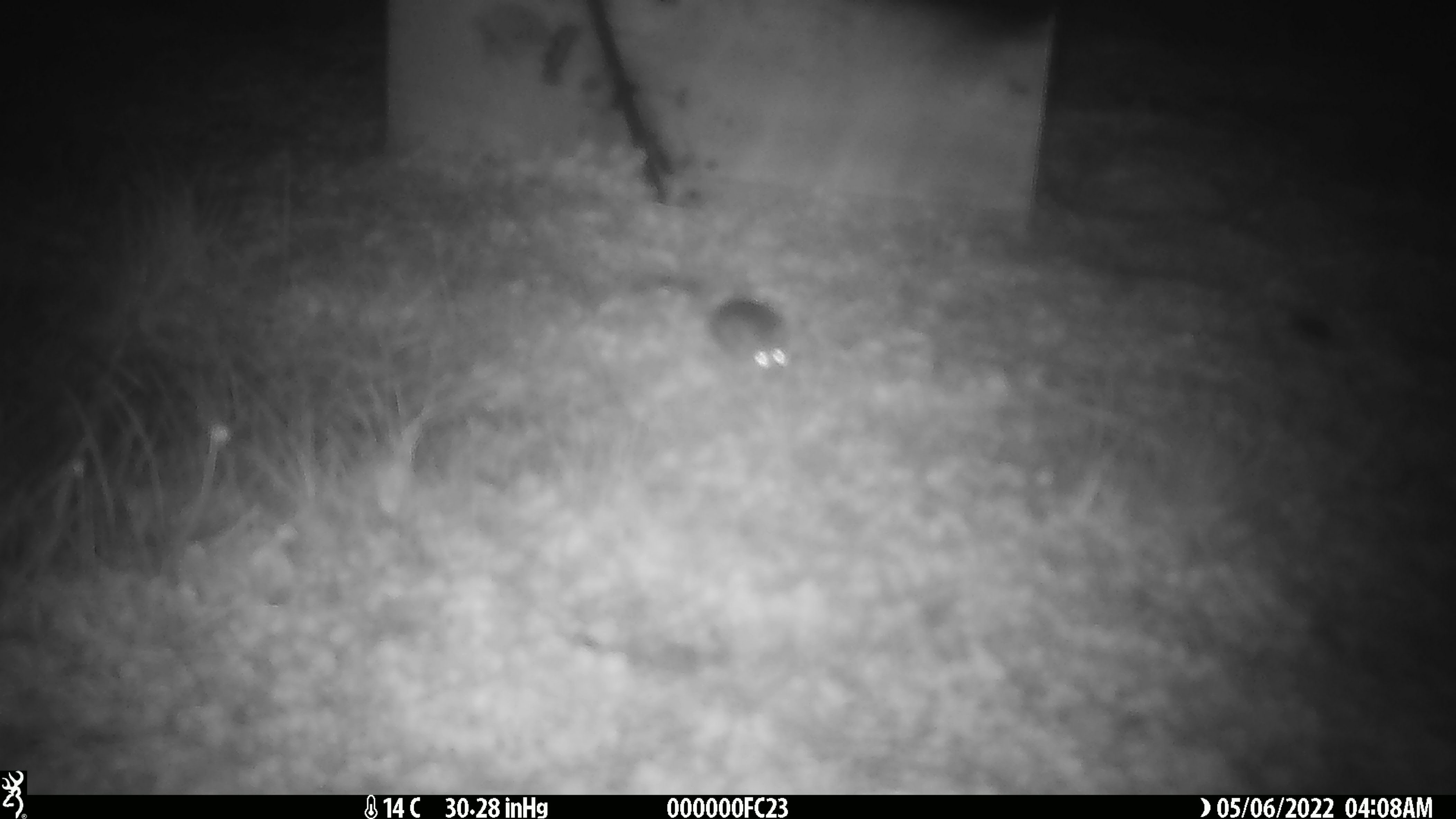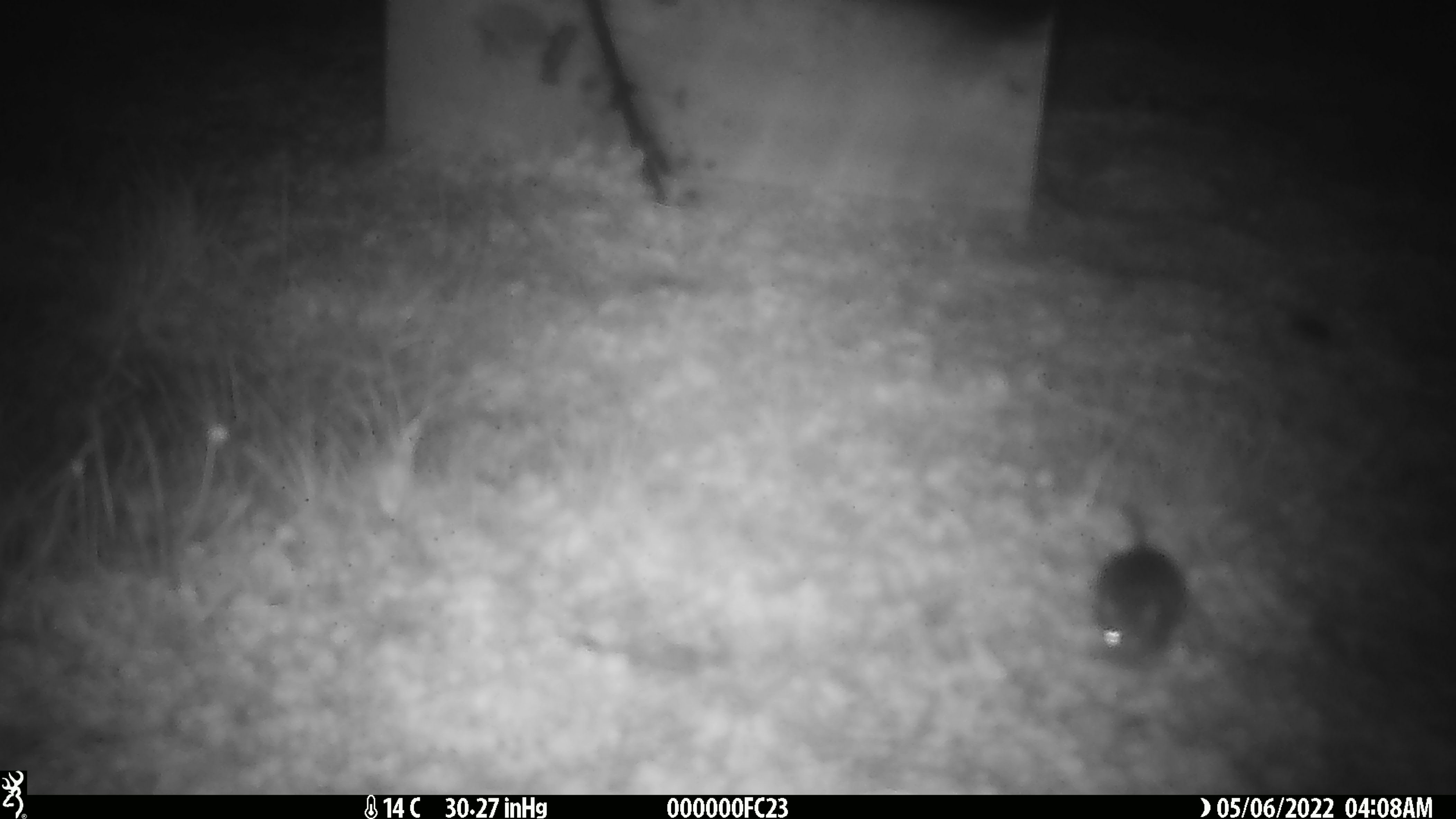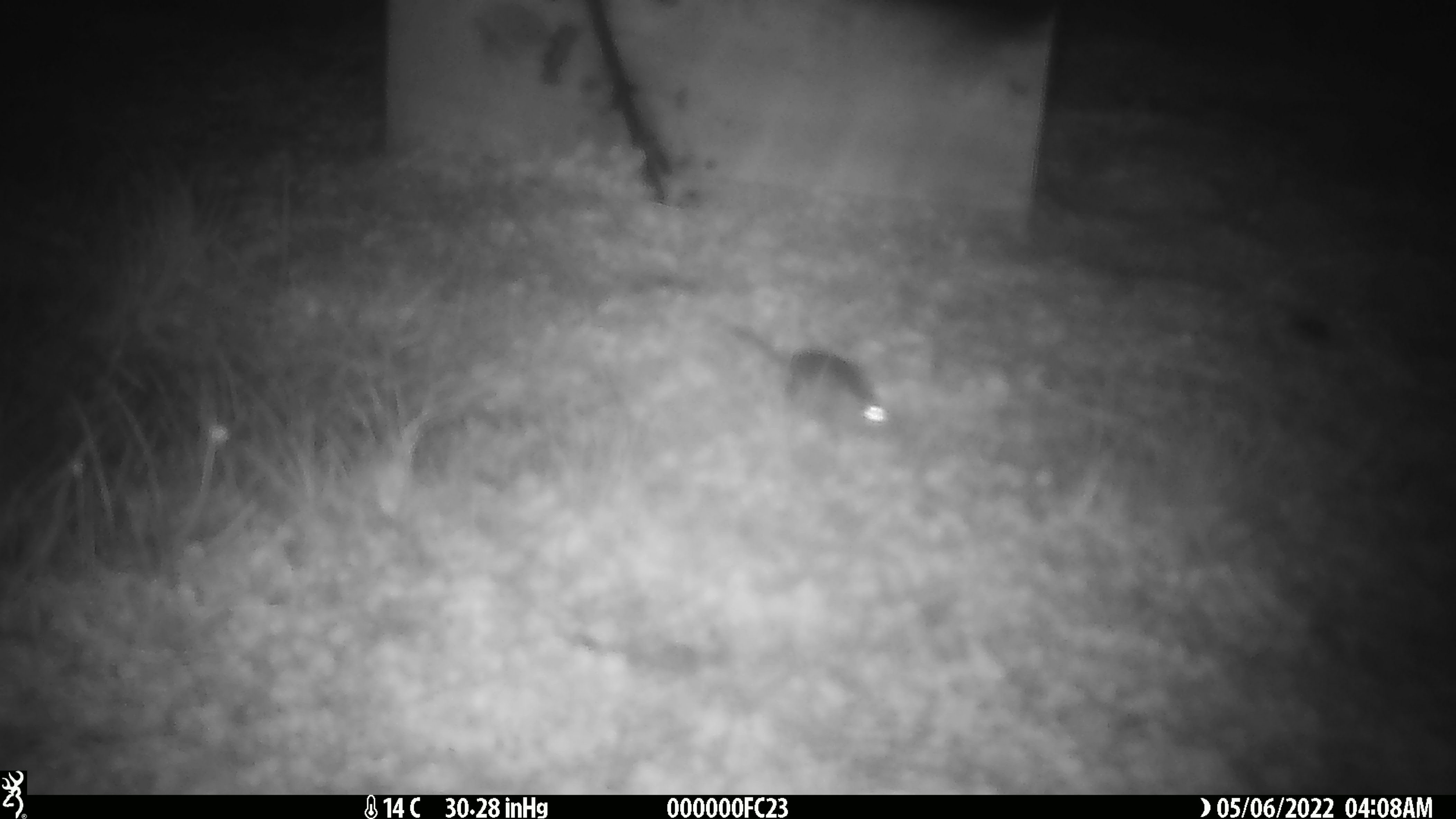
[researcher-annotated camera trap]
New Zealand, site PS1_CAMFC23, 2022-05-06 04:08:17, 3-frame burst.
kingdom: Animalia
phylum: Chordata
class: Mammalia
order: Rodentia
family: Muridae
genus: Mus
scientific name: Mus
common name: mouse